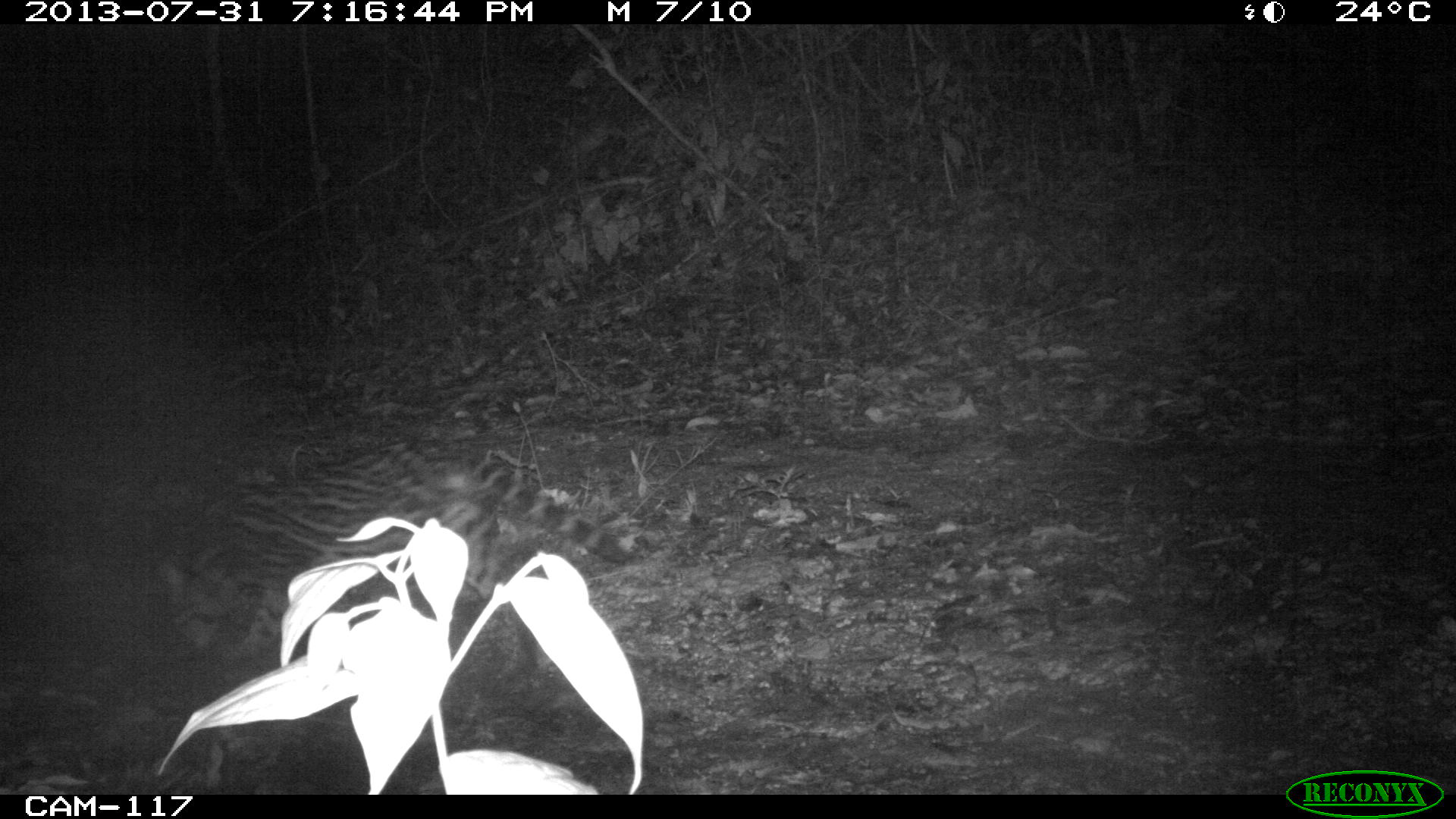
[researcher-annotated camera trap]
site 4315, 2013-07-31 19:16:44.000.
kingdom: Animalia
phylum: Chordata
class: Mammalia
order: Carnivora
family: Felidae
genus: Leopardus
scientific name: Leopardus pardalis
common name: ocelot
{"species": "Leopardus pardalis (ocelot)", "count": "1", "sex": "female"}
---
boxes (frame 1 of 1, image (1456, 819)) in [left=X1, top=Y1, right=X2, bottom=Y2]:
leopardus pardalis: [left=156, top=433, right=630, bottom=671]